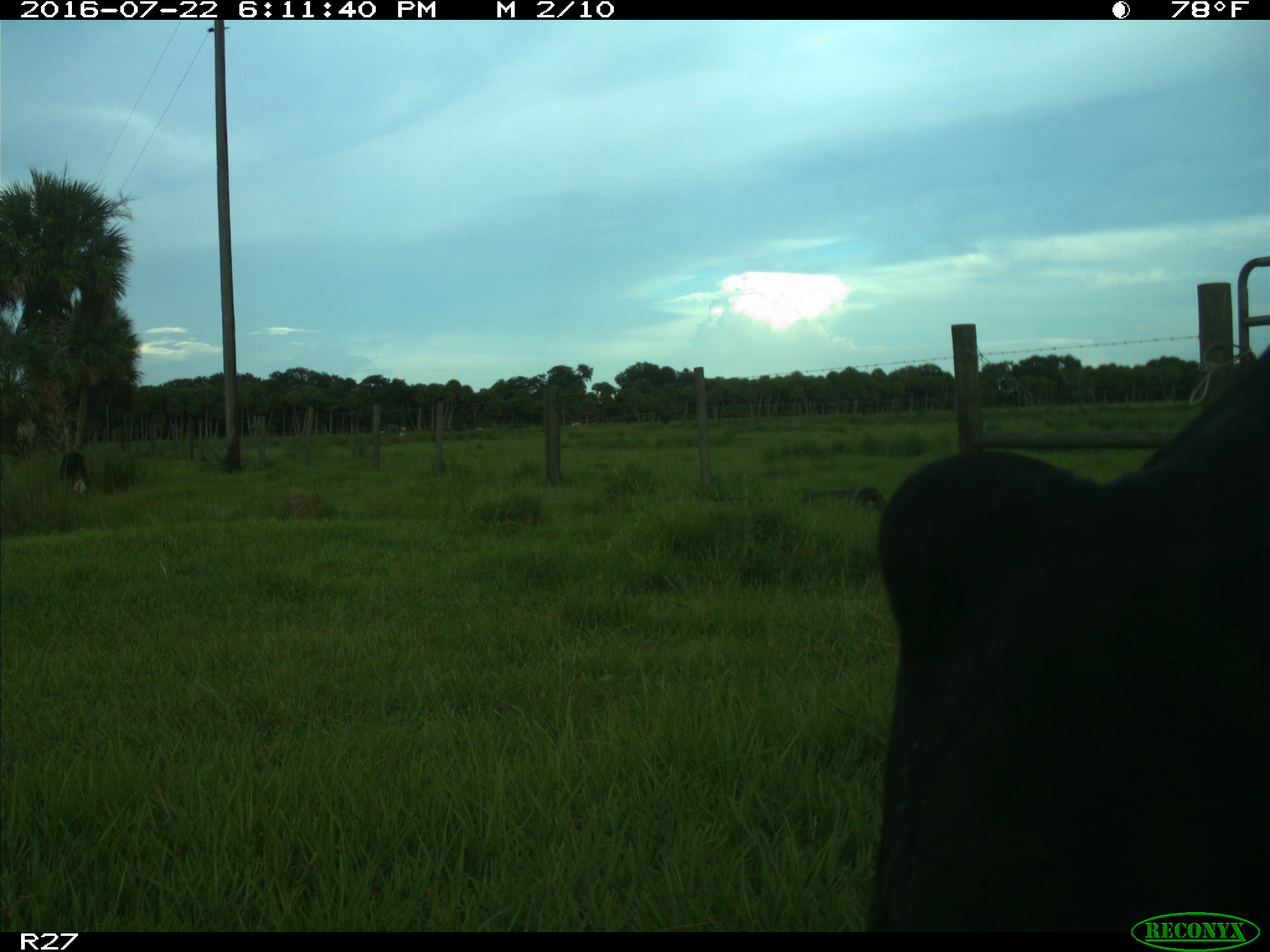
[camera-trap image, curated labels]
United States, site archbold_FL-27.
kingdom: Animalia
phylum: Chordata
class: Mammalia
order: Artiodactyla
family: Bovidae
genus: Bos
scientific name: Bos taurus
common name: domestic cow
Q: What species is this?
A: Bos taurus (domestic cow).